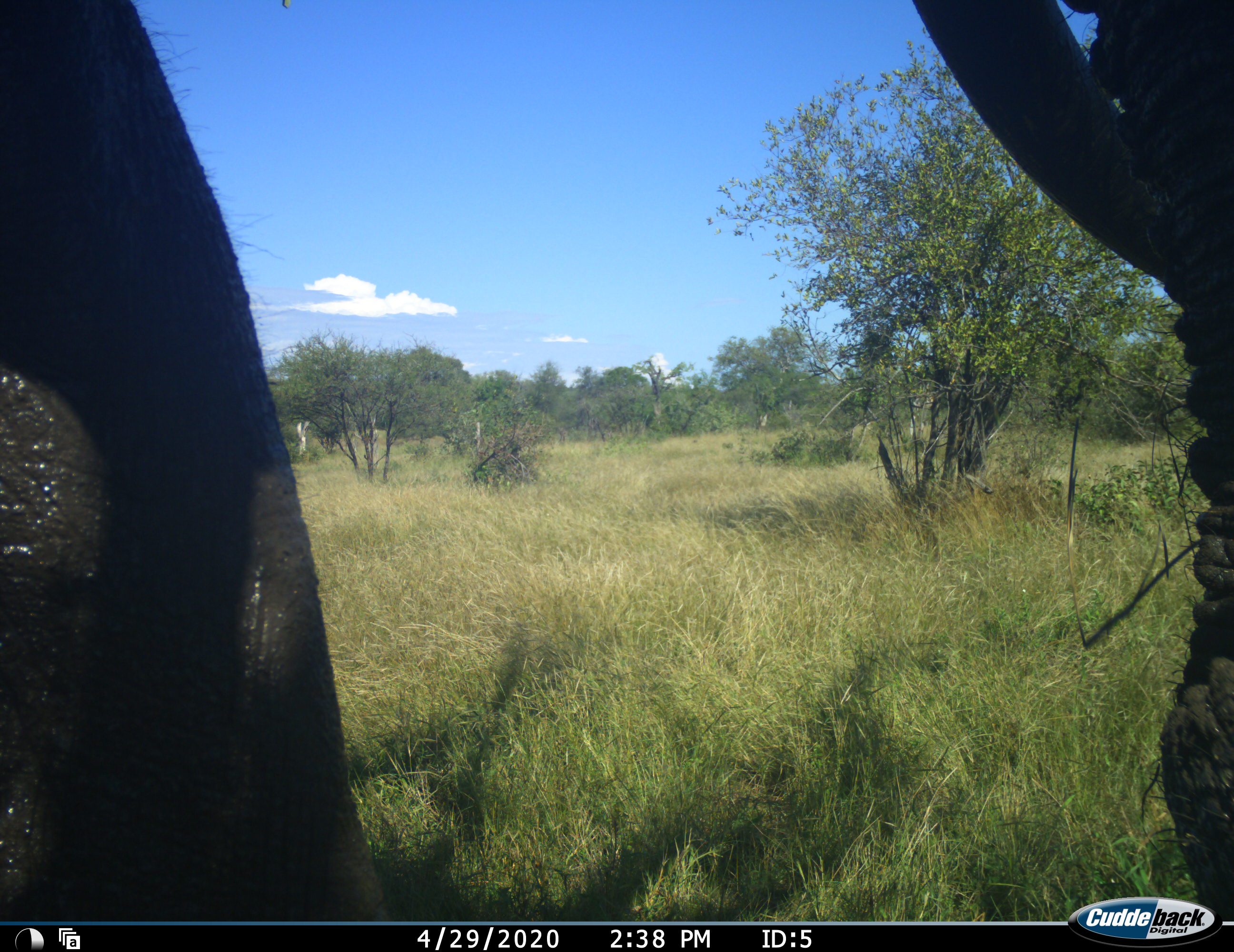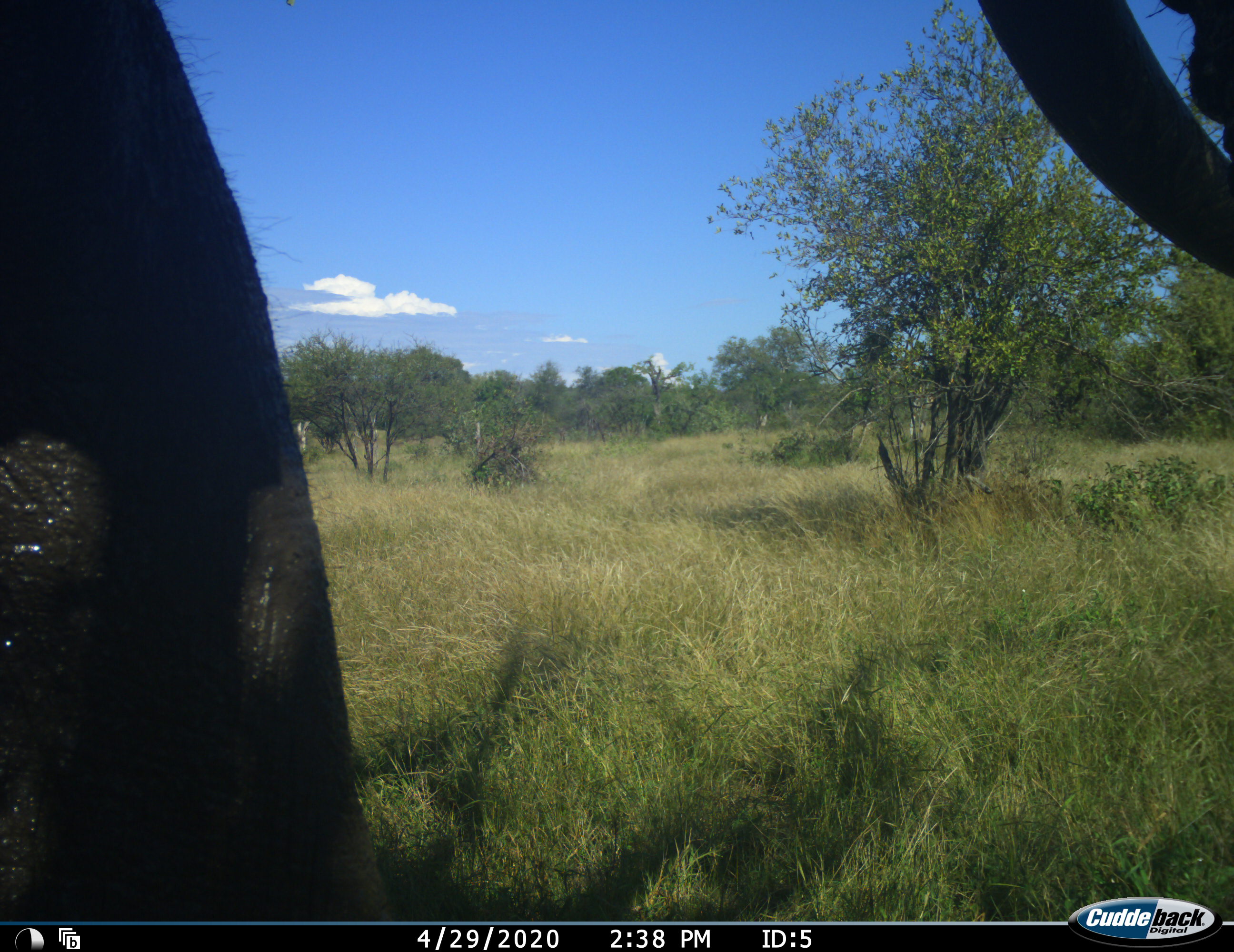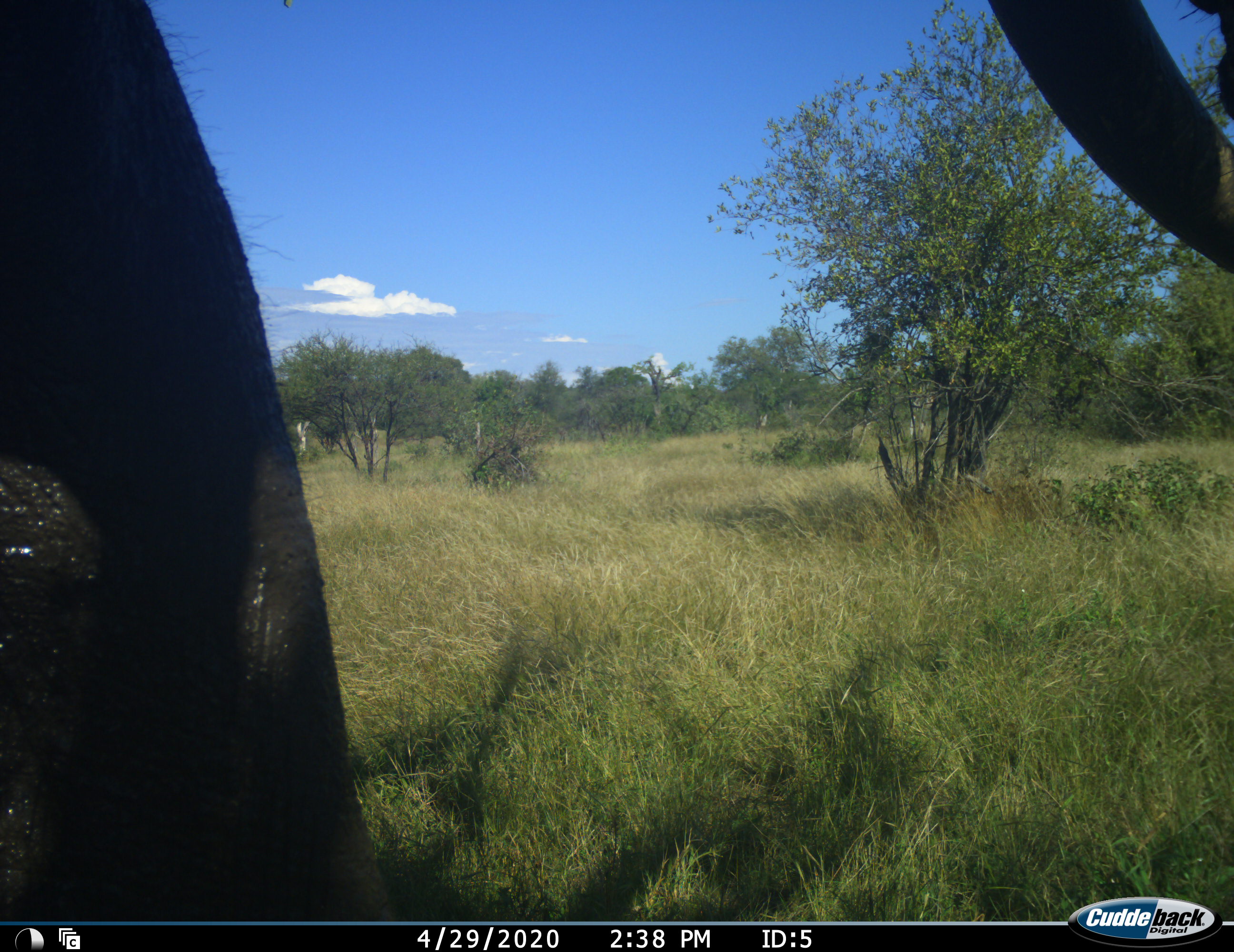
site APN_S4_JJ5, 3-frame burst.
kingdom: Animalia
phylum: Chordata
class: Mammalia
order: Proboscidea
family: Elephantidae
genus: Loxodonta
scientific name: Loxodonta africana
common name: african bush elephant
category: elephant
Elephant (african bush elephant) (Loxodonta africana), count 1. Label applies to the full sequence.